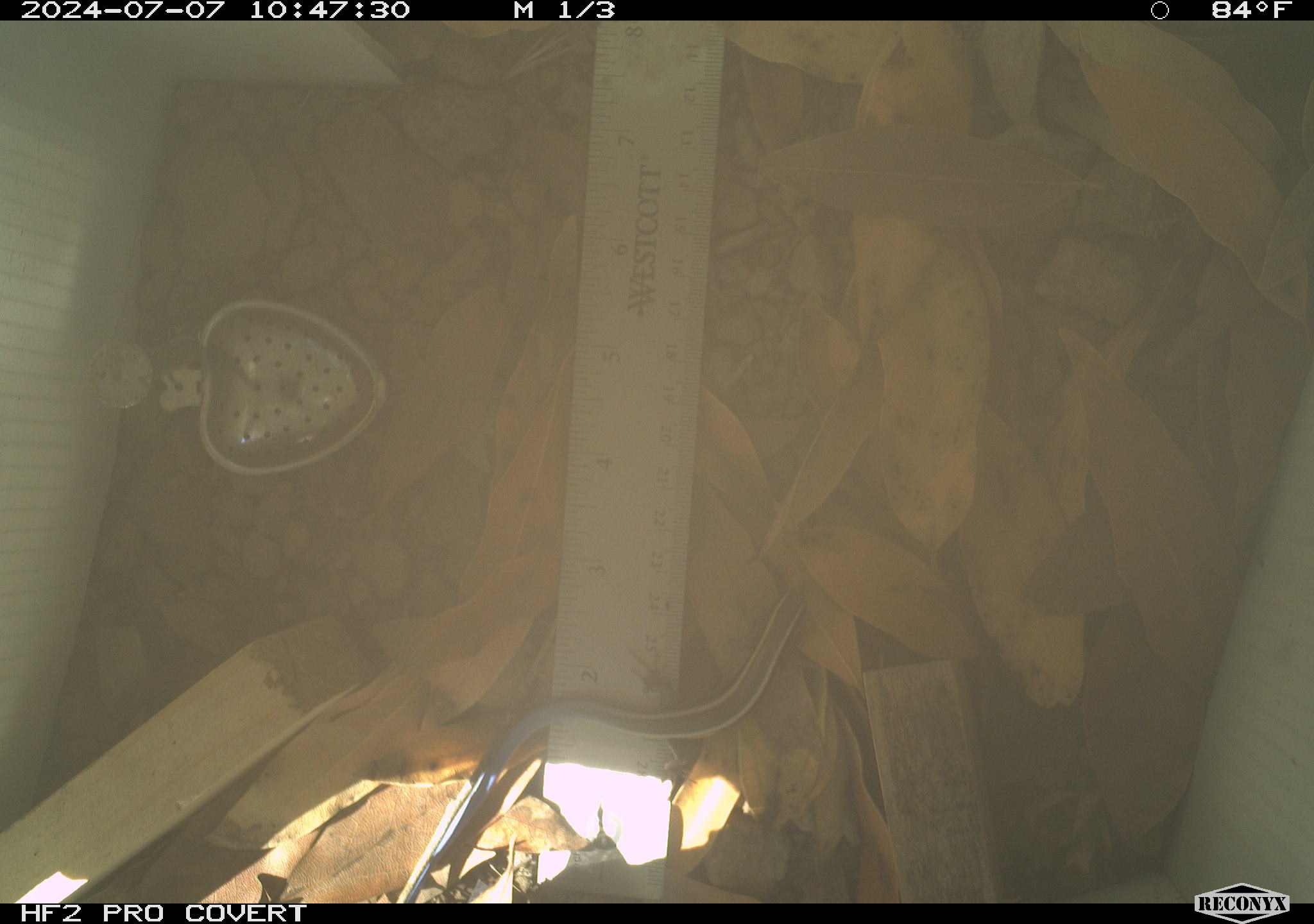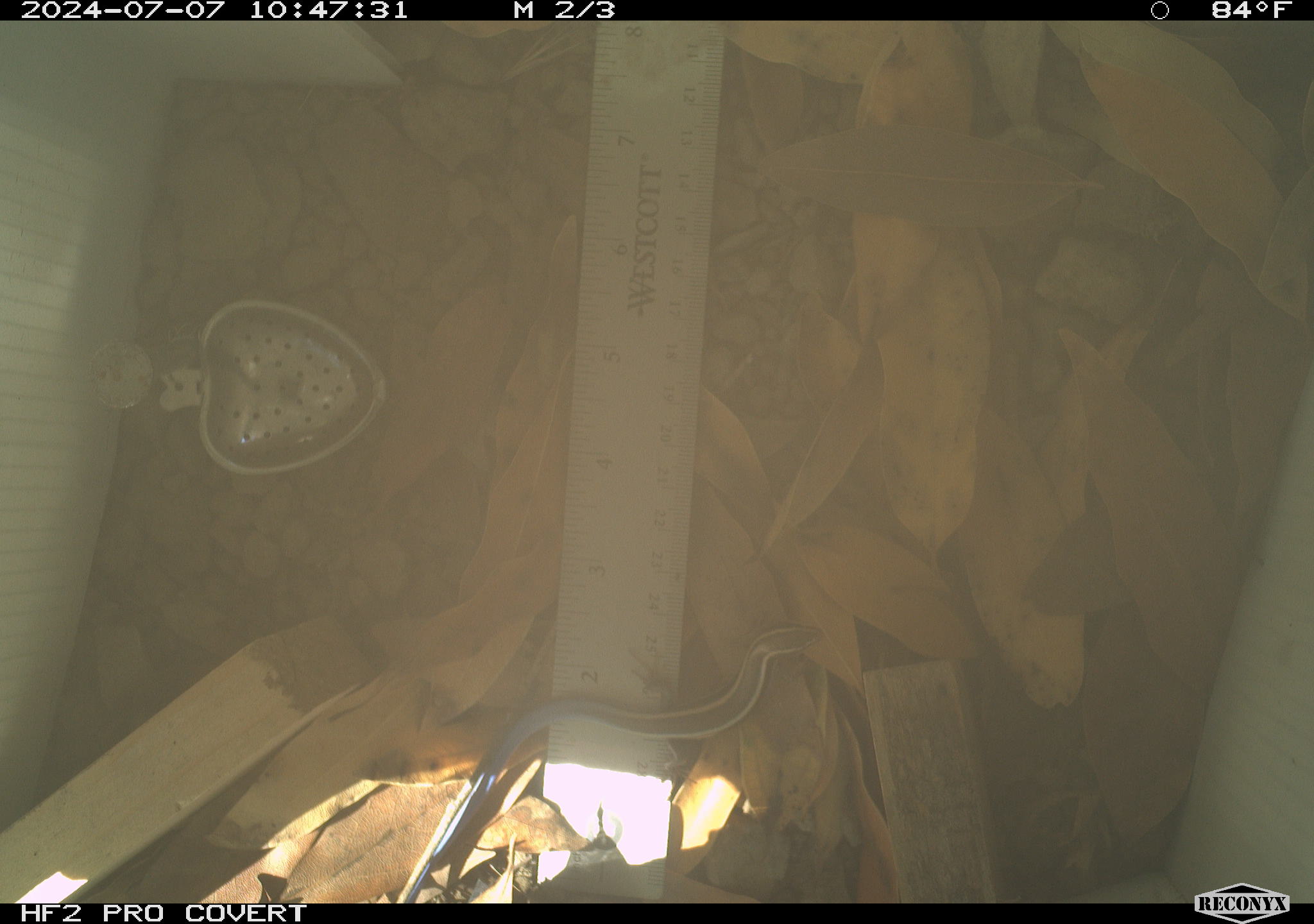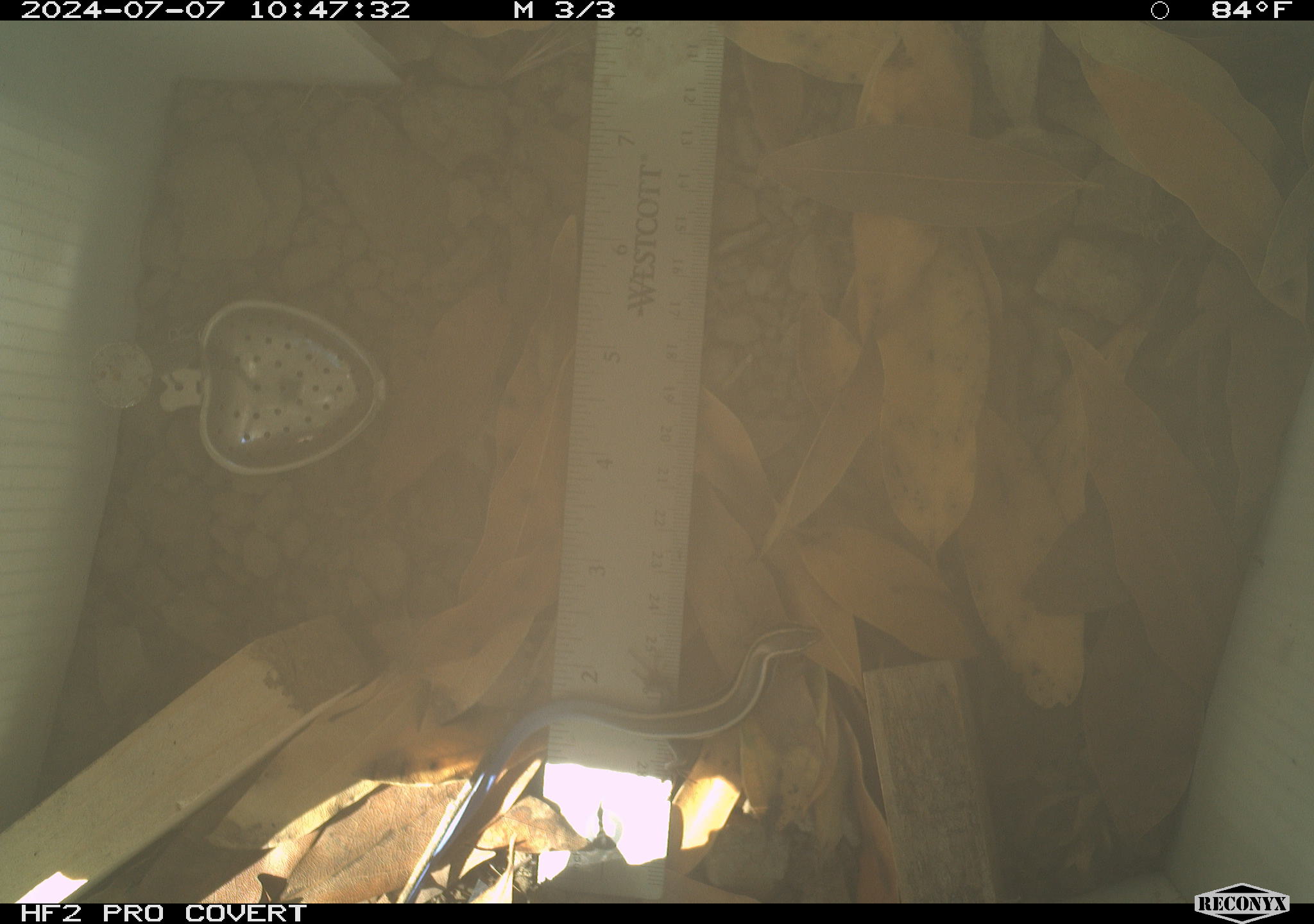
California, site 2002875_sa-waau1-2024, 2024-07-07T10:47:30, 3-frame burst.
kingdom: Animalia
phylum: Chordata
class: Reptilia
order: Squamata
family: Scincidae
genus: Plestiodon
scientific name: Plestiodon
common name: blue-tailed skinks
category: plestiodon species